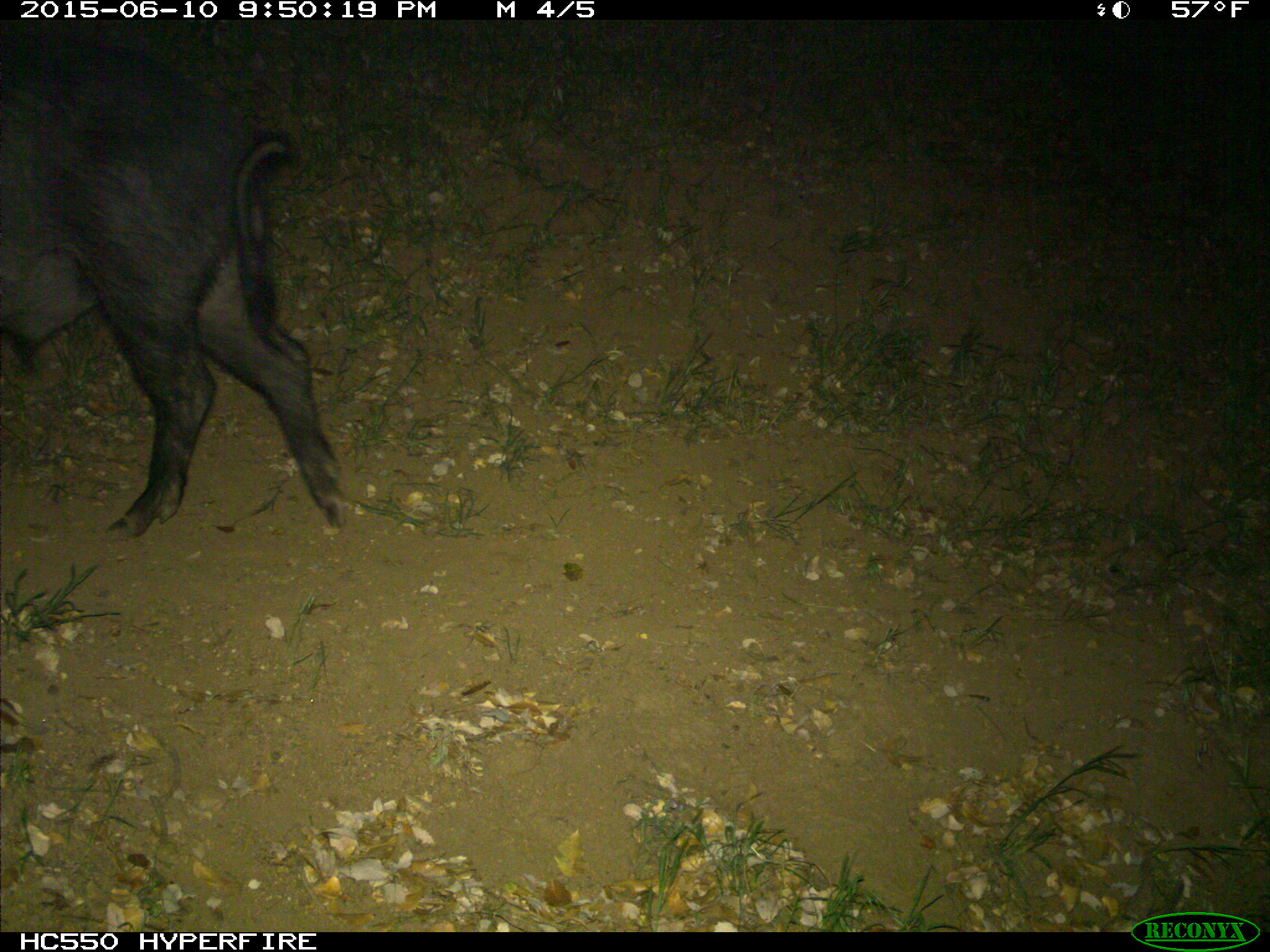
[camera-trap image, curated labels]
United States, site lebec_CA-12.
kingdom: Animalia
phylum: Chordata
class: Mammalia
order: Artiodactyla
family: Suidae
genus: Sus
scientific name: Sus scrofa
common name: wild boar